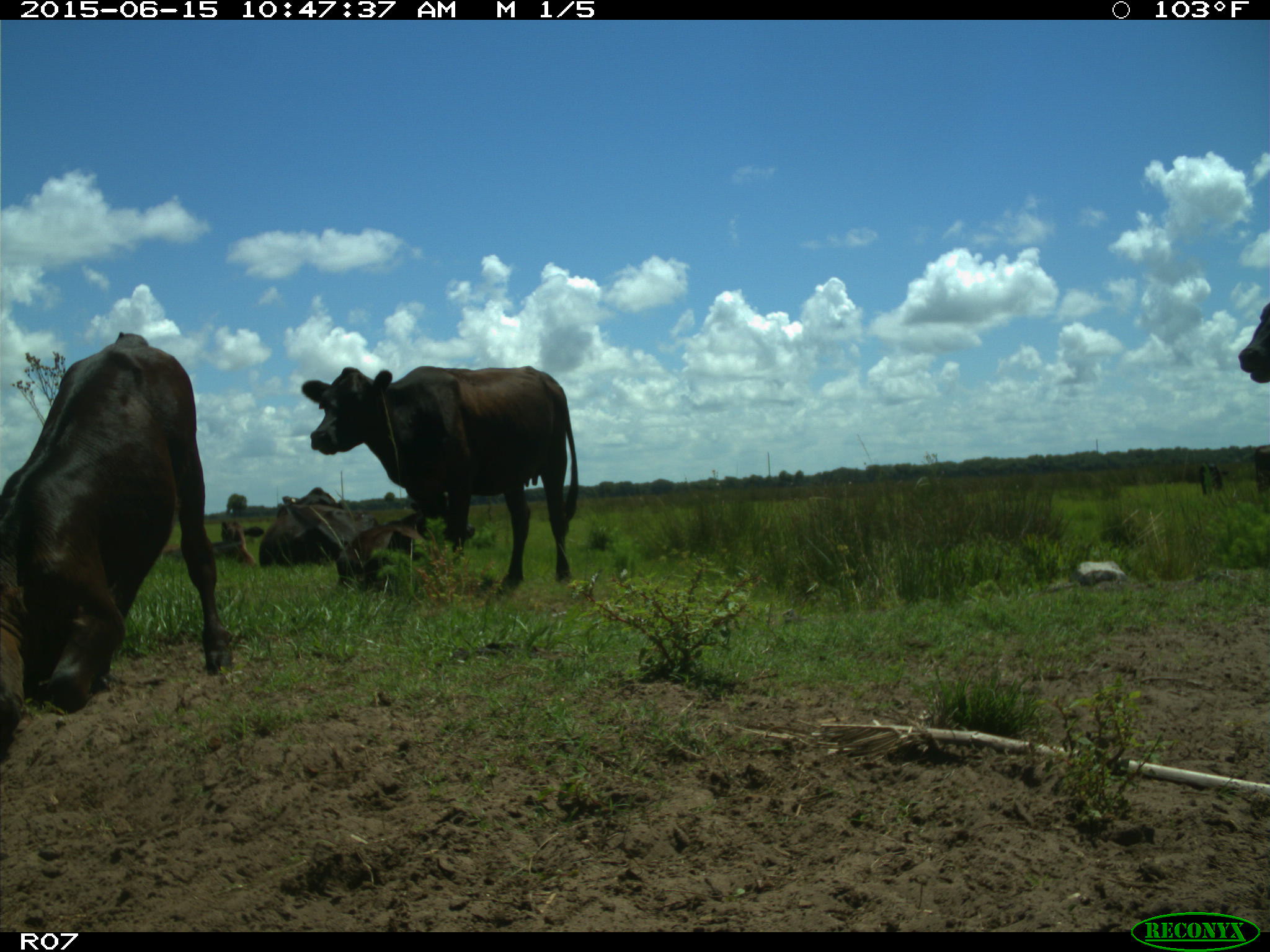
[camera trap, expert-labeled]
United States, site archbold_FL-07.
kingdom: Animalia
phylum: Chordata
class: Mammalia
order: Artiodactyla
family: Bovidae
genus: Bos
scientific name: Bos taurus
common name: domestic cow